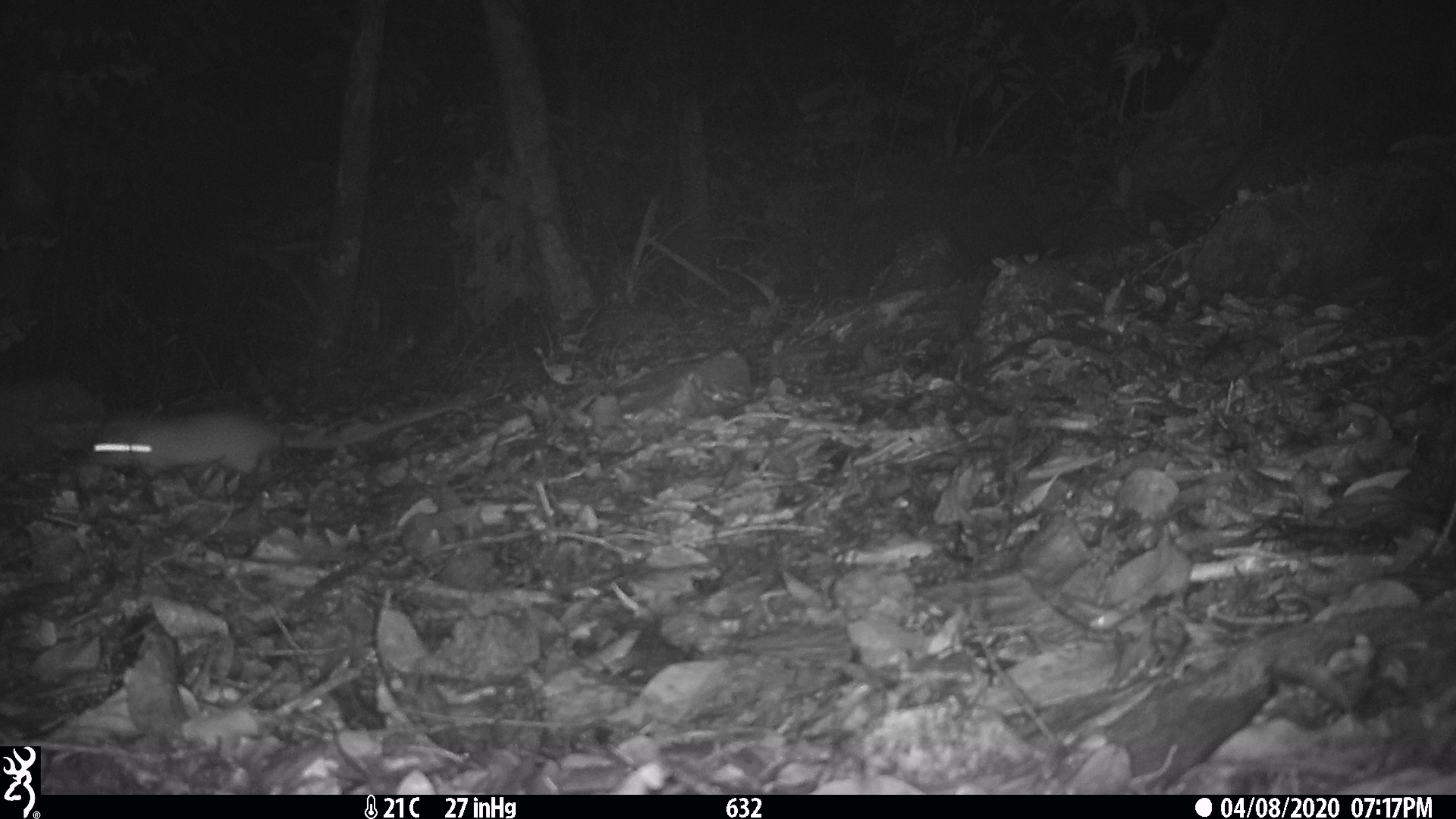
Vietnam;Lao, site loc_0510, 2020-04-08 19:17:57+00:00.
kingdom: Animalia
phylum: Chordata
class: Mammalia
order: Rodentia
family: Muridae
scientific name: Muridae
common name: old-world mice and rats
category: unidentified murid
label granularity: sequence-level